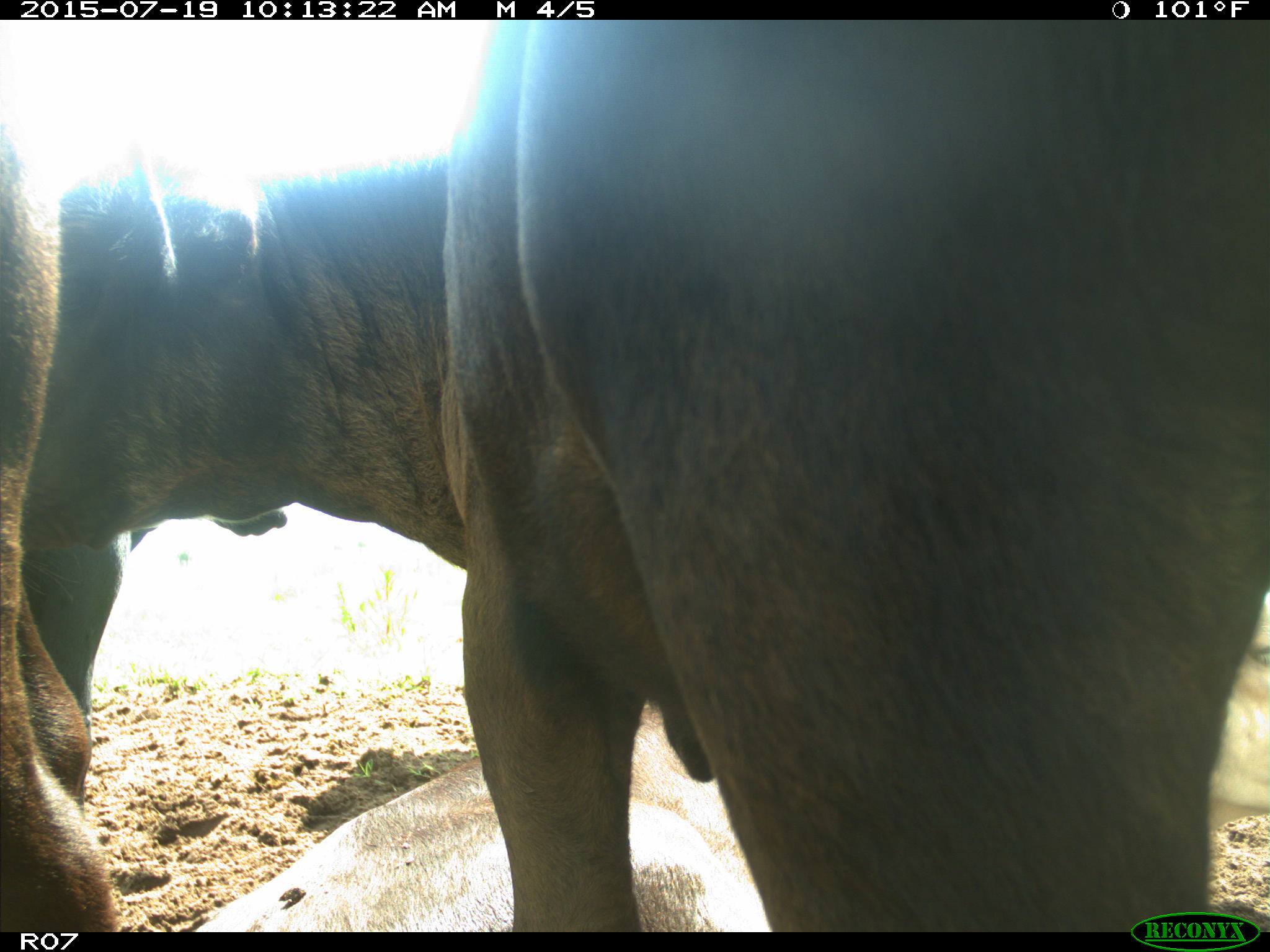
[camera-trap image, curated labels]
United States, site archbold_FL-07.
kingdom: Animalia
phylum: Chordata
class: Mammalia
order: Artiodactyla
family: Bovidae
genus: Bos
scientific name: Bos taurus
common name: domestic cow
Bos taurus (domestic cow).